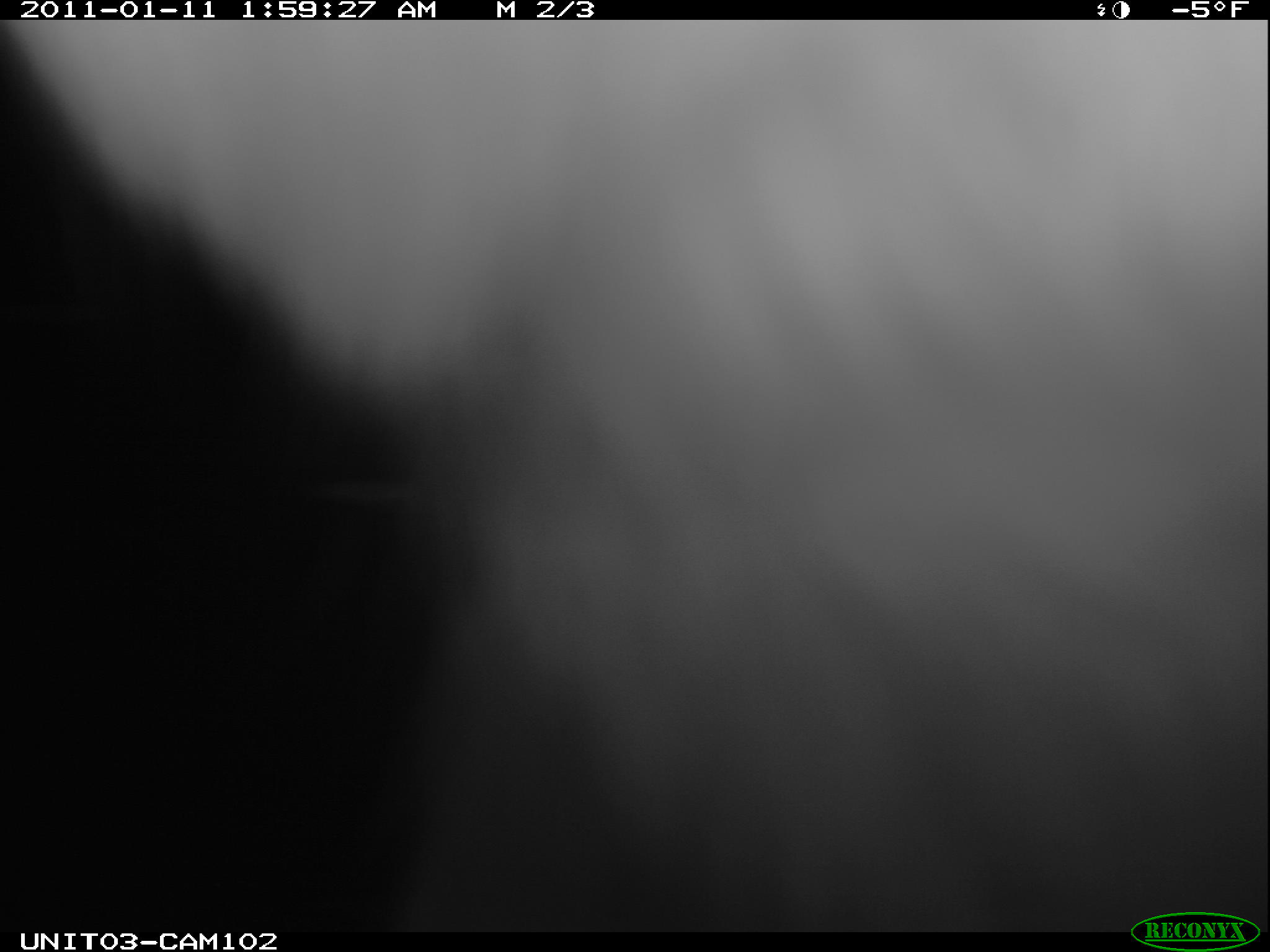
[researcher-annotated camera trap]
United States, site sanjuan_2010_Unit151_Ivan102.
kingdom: Animalia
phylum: Chordata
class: Mammalia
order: Lagomorpha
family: Leporidae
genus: Lepus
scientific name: Lepus americanus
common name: snowshoe hare